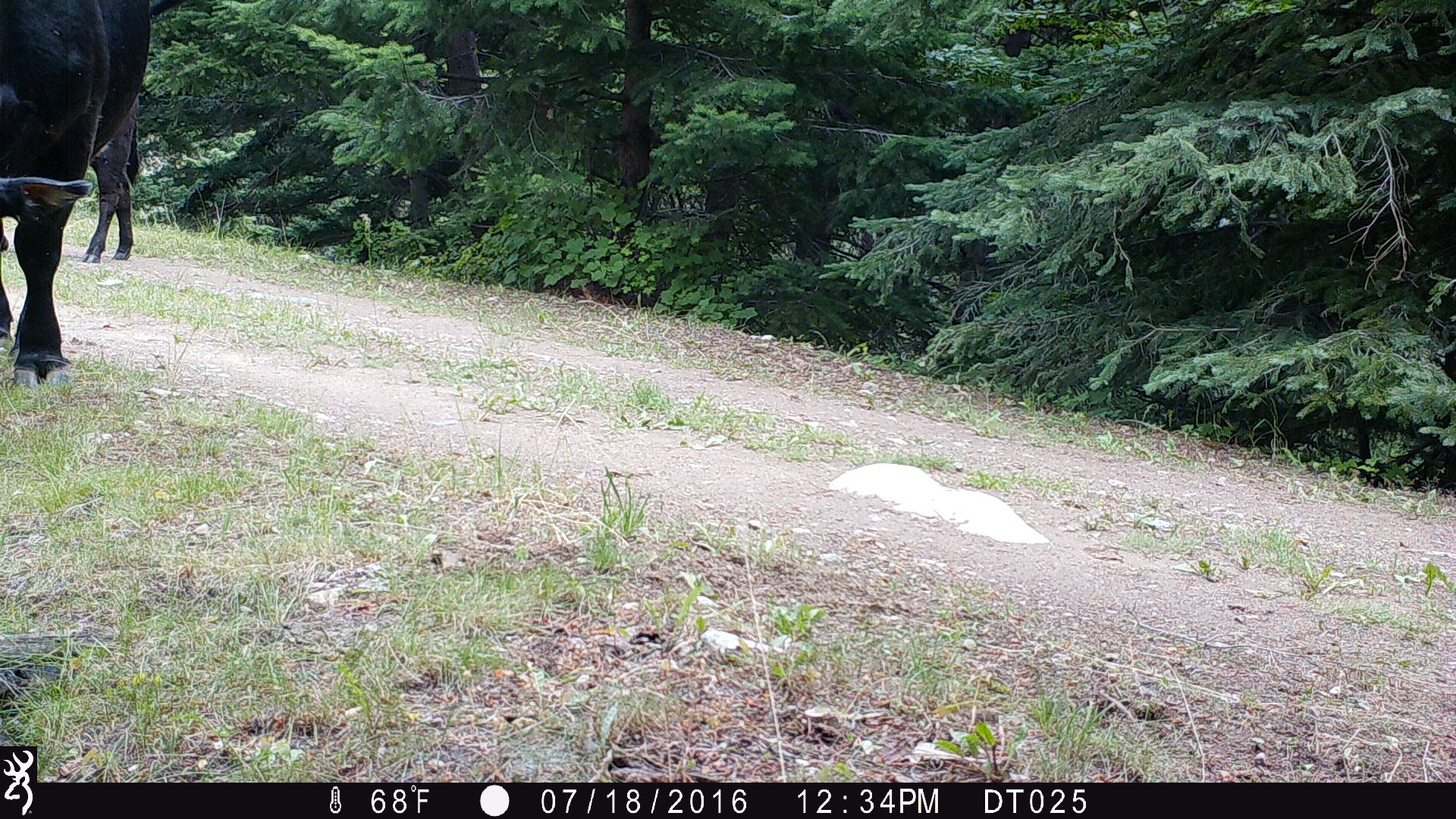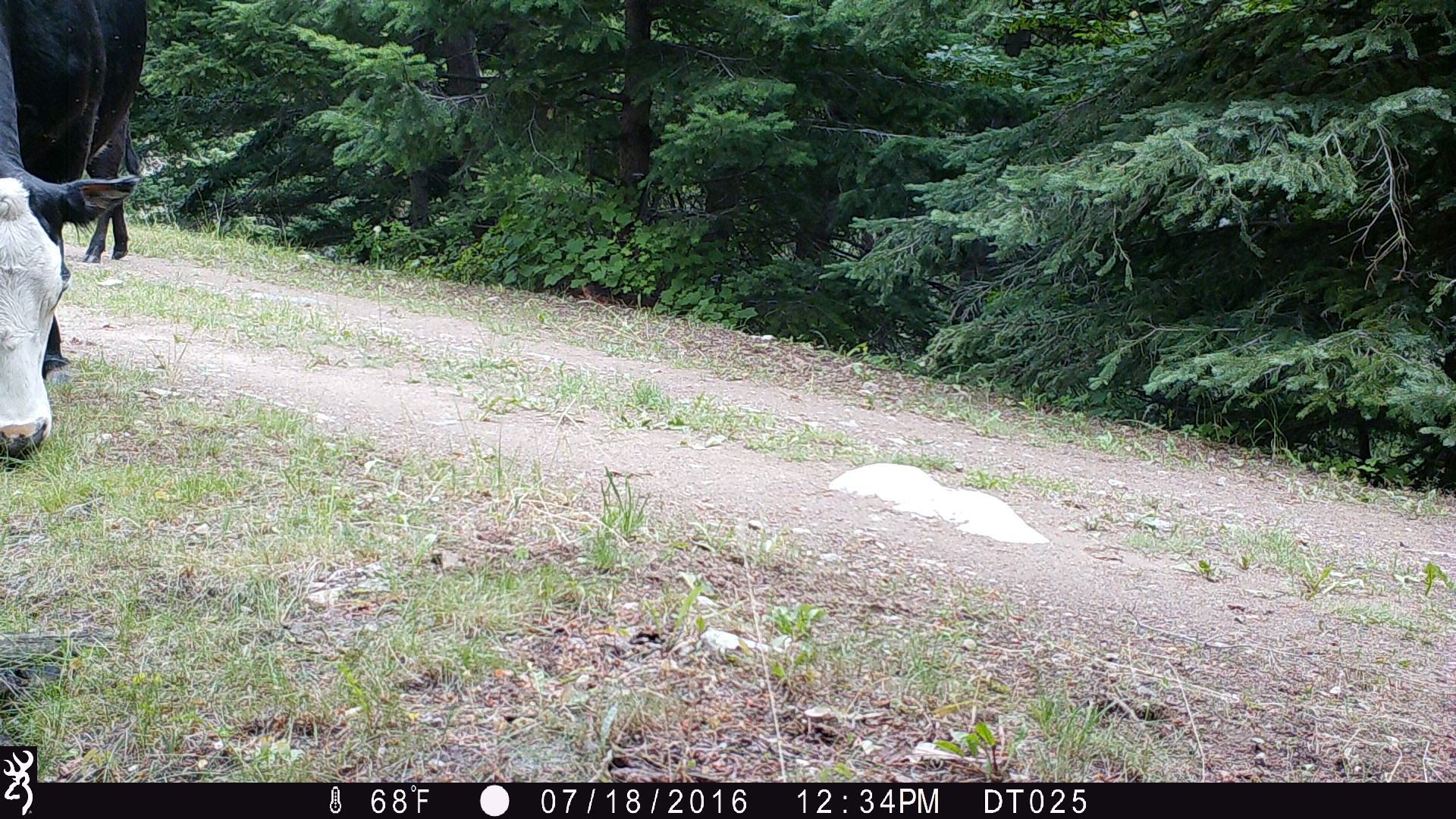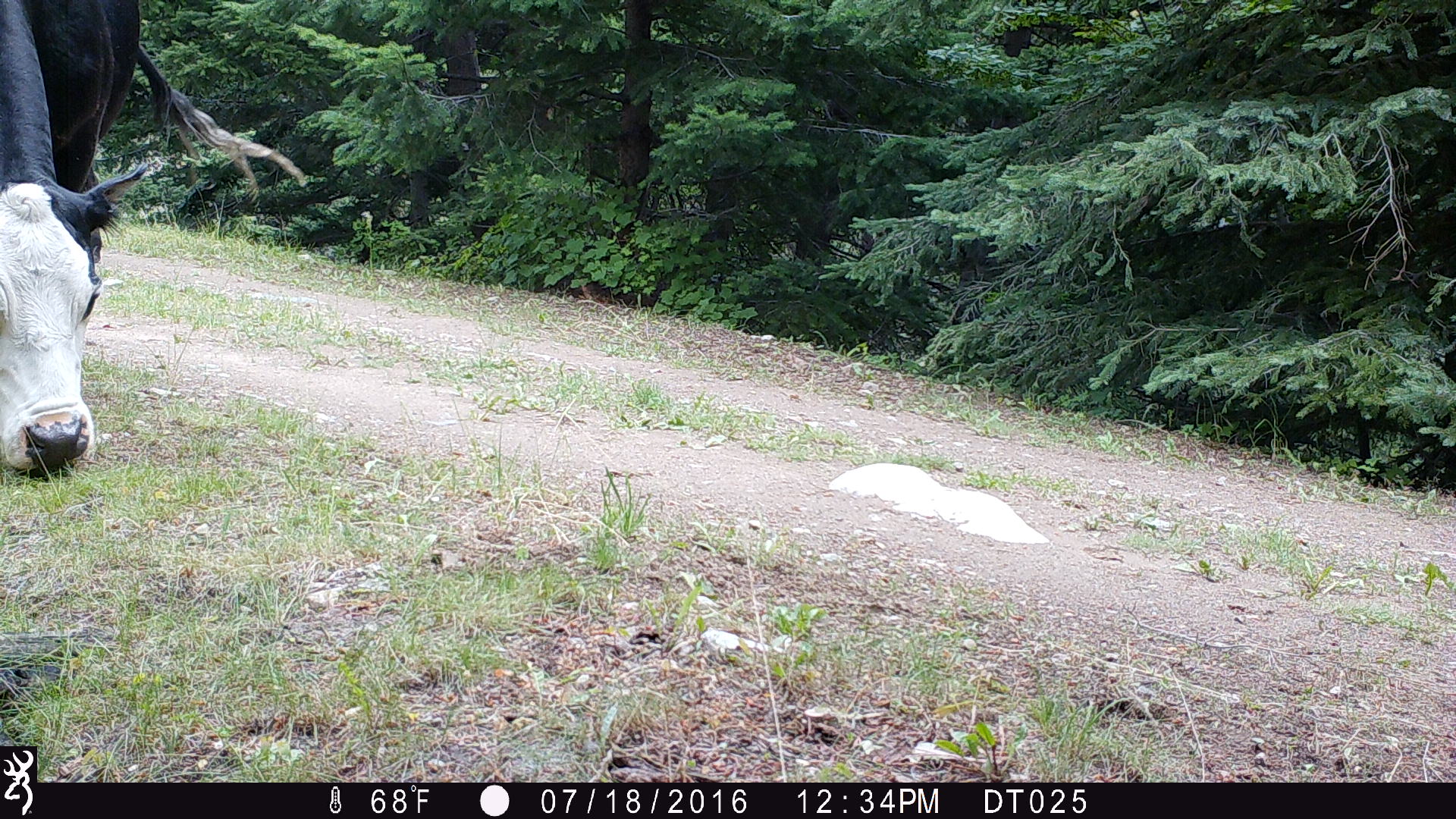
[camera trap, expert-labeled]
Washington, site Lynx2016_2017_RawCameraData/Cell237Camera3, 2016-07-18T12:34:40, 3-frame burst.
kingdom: Animalia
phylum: Chordata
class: Mammalia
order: Artiodactyla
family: Bovidae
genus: Bos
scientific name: Bos taurus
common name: domestic cattle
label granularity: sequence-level